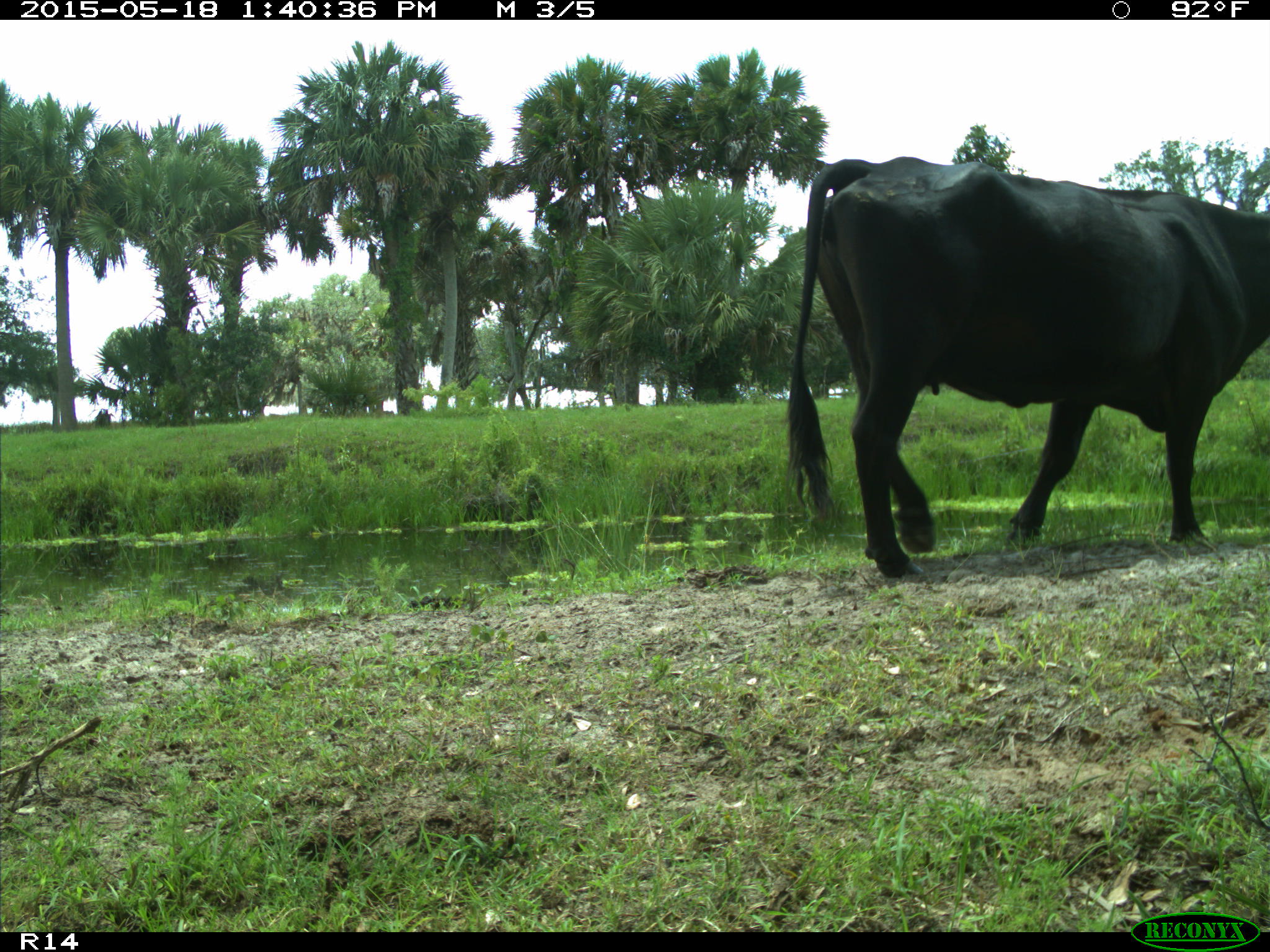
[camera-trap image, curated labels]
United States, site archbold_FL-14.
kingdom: Animalia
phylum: Chordata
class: Mammalia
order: Artiodactyla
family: Bovidae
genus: Bos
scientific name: Bos taurus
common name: domestic cow